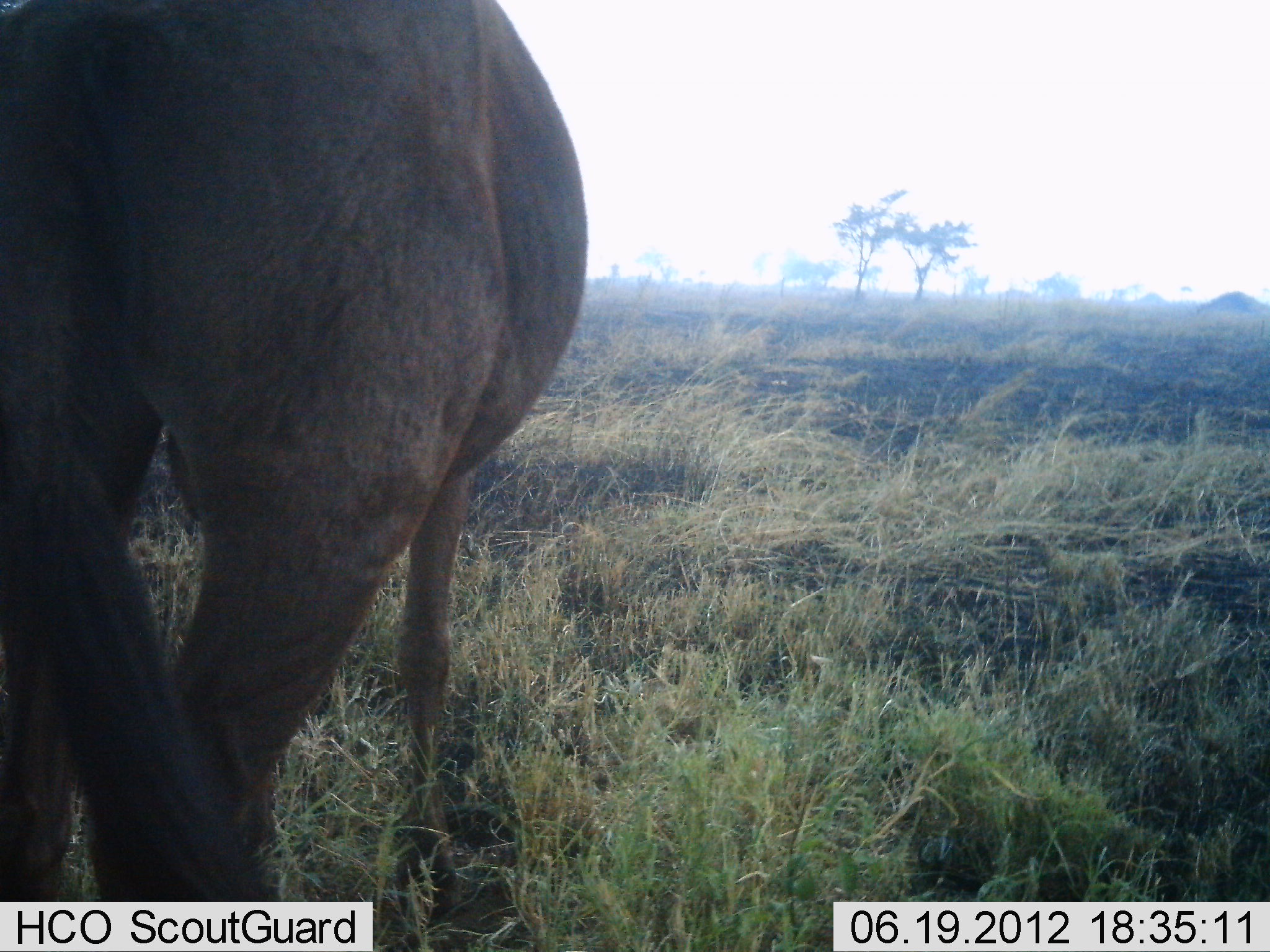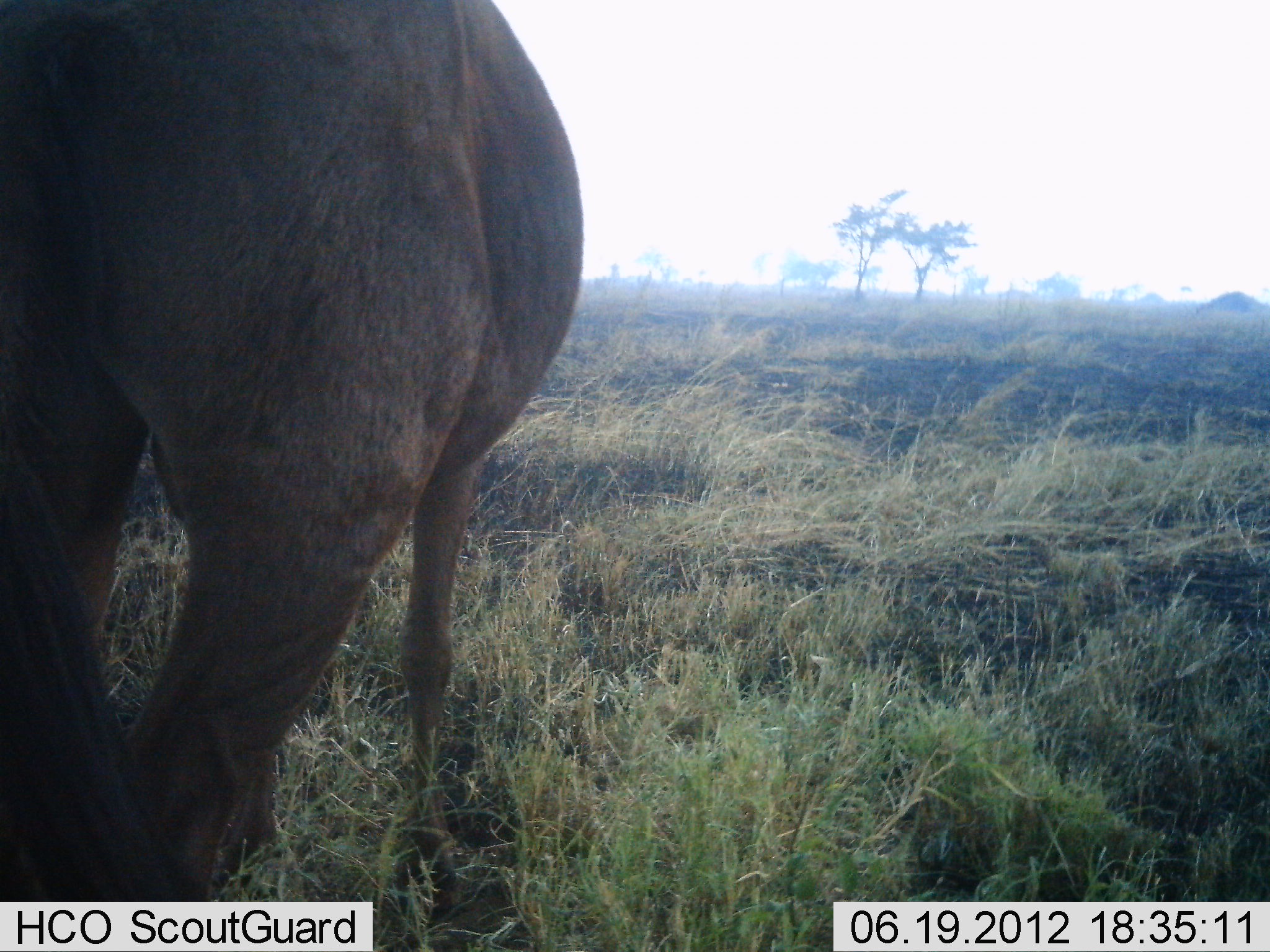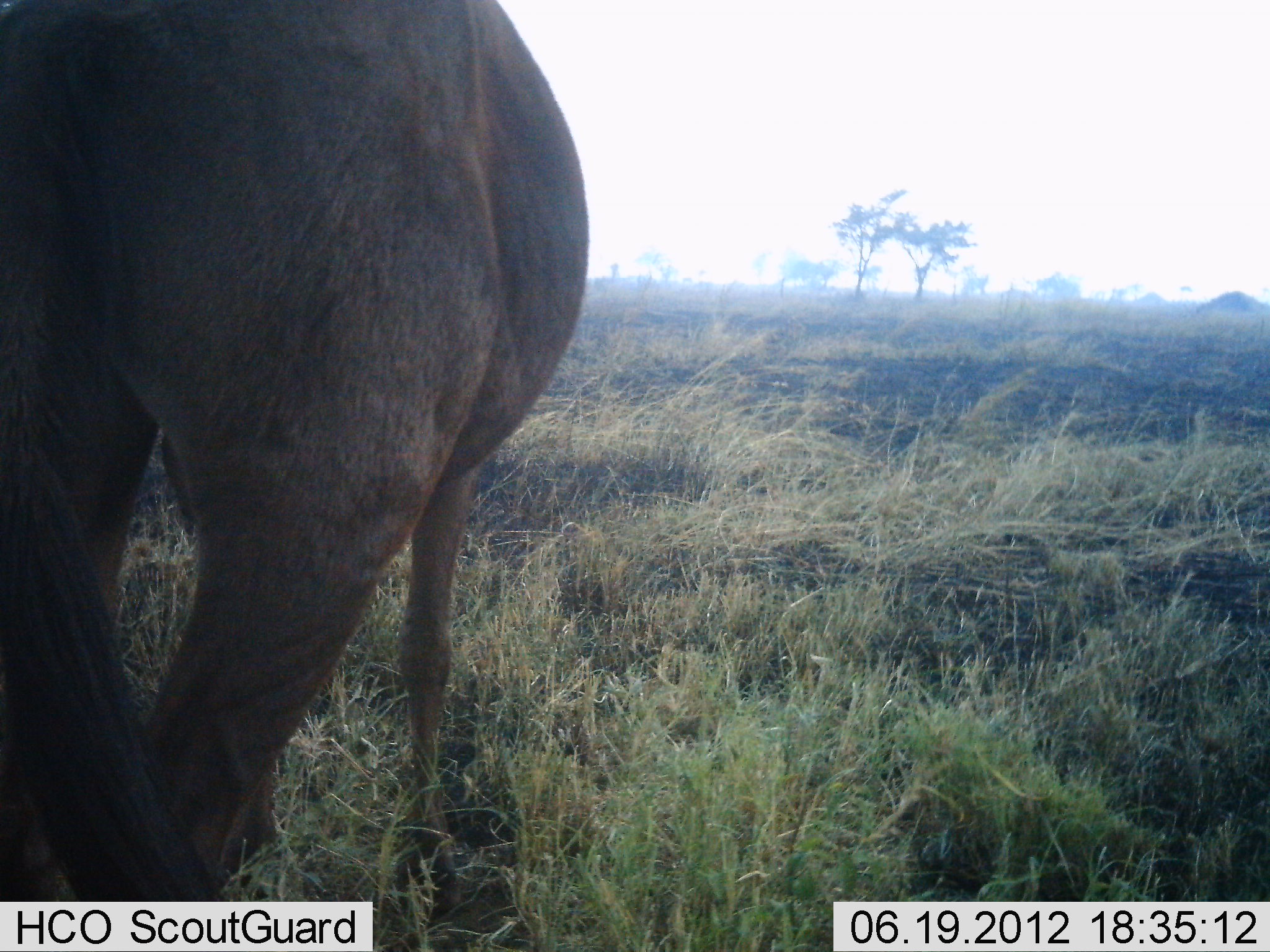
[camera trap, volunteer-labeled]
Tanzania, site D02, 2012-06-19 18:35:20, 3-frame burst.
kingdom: Animalia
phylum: Chordata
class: Mammalia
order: Artiodactyla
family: Bovidae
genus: Connochaetes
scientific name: Connochaetes taurinus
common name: blue wildebeest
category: wildebeest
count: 1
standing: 100%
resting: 0%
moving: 0%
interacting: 0%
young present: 0%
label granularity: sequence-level